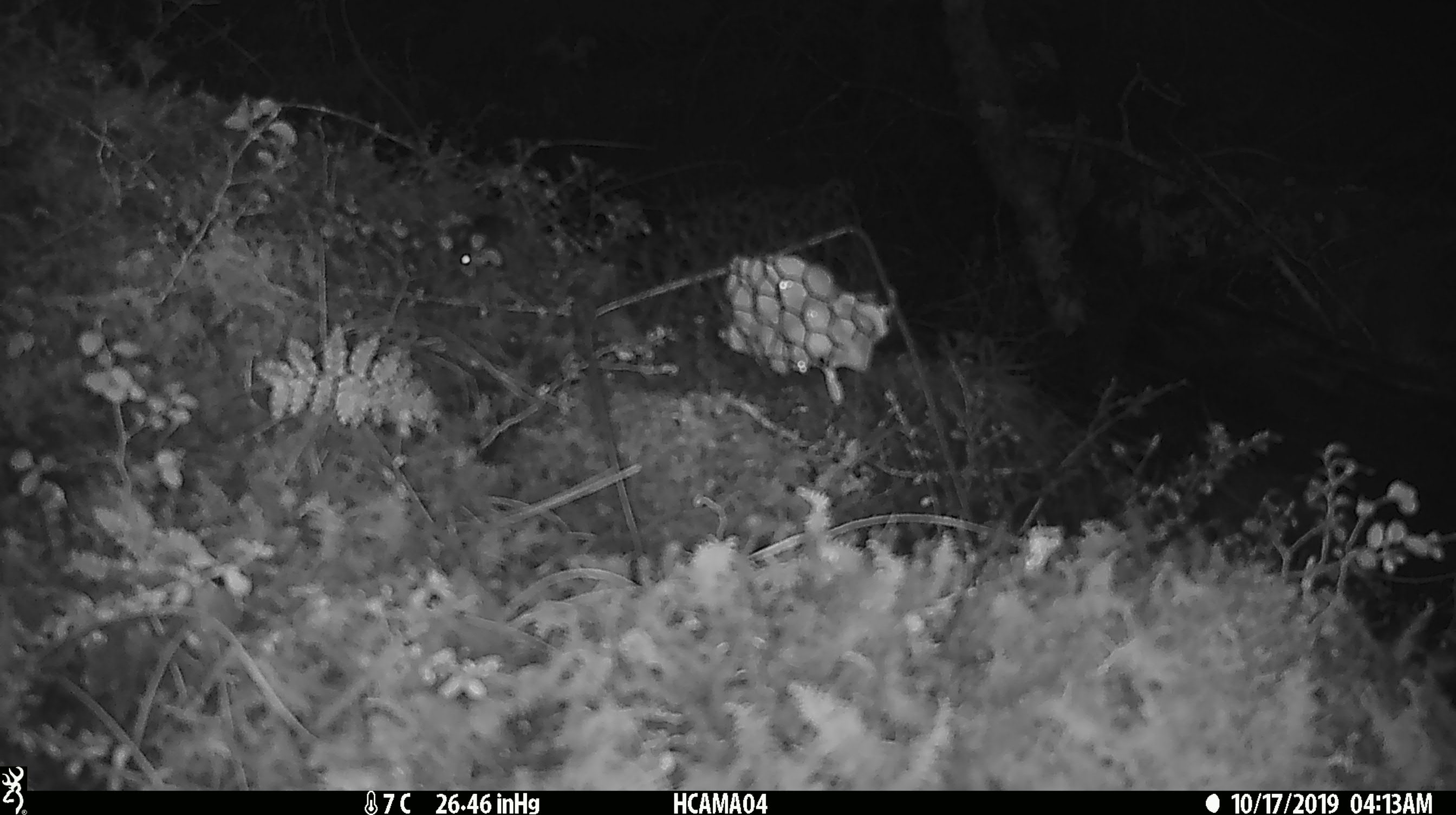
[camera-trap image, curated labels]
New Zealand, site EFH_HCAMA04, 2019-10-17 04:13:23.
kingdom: Animalia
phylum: Chordata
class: Mammalia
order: Rodentia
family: Muridae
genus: Mus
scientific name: Mus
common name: mouse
Mouse (Mus).